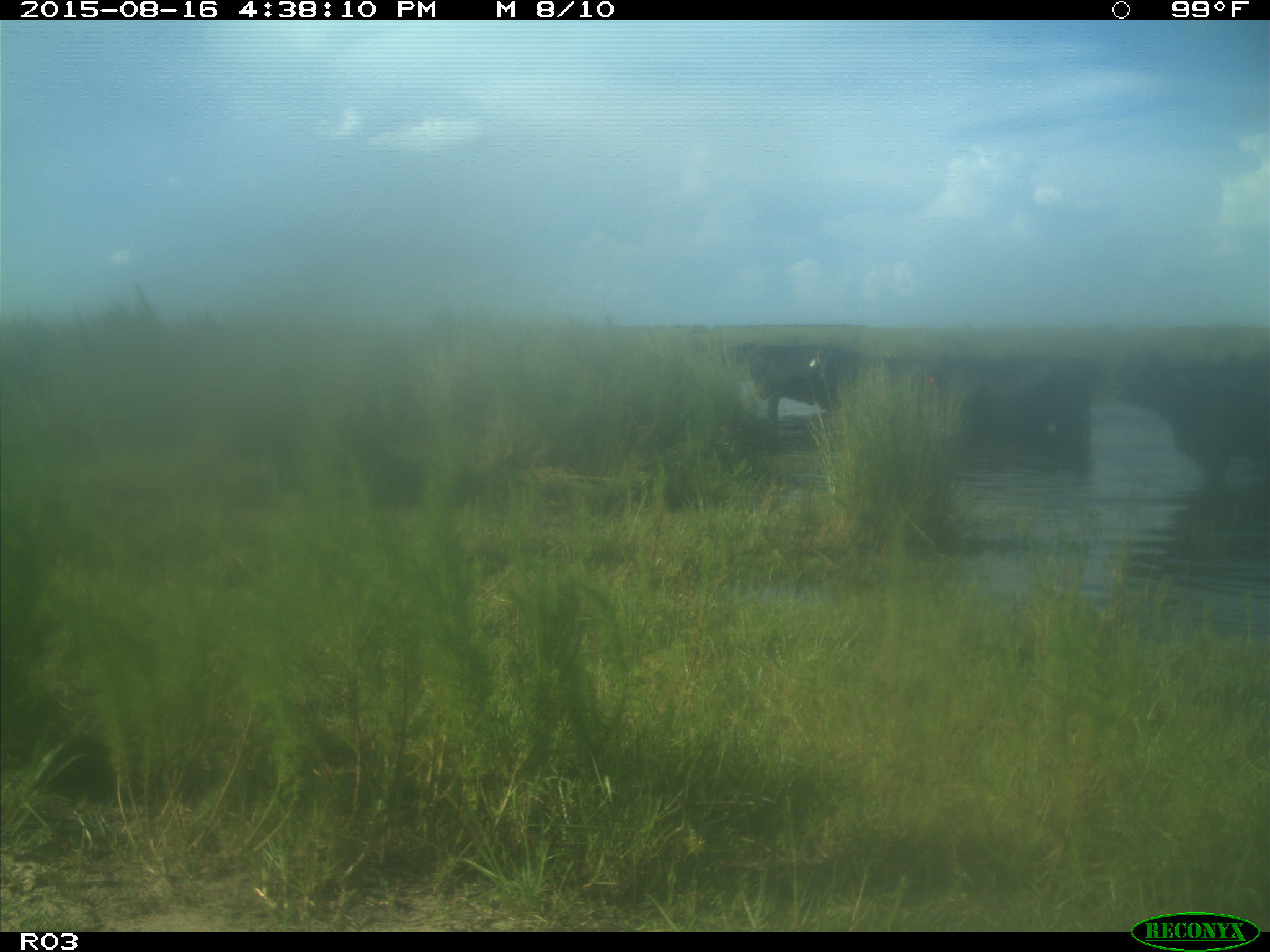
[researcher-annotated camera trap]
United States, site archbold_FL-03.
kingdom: Animalia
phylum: Chordata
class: Mammalia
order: Artiodactyla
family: Bovidae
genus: Bos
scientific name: Bos taurus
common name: domestic cow